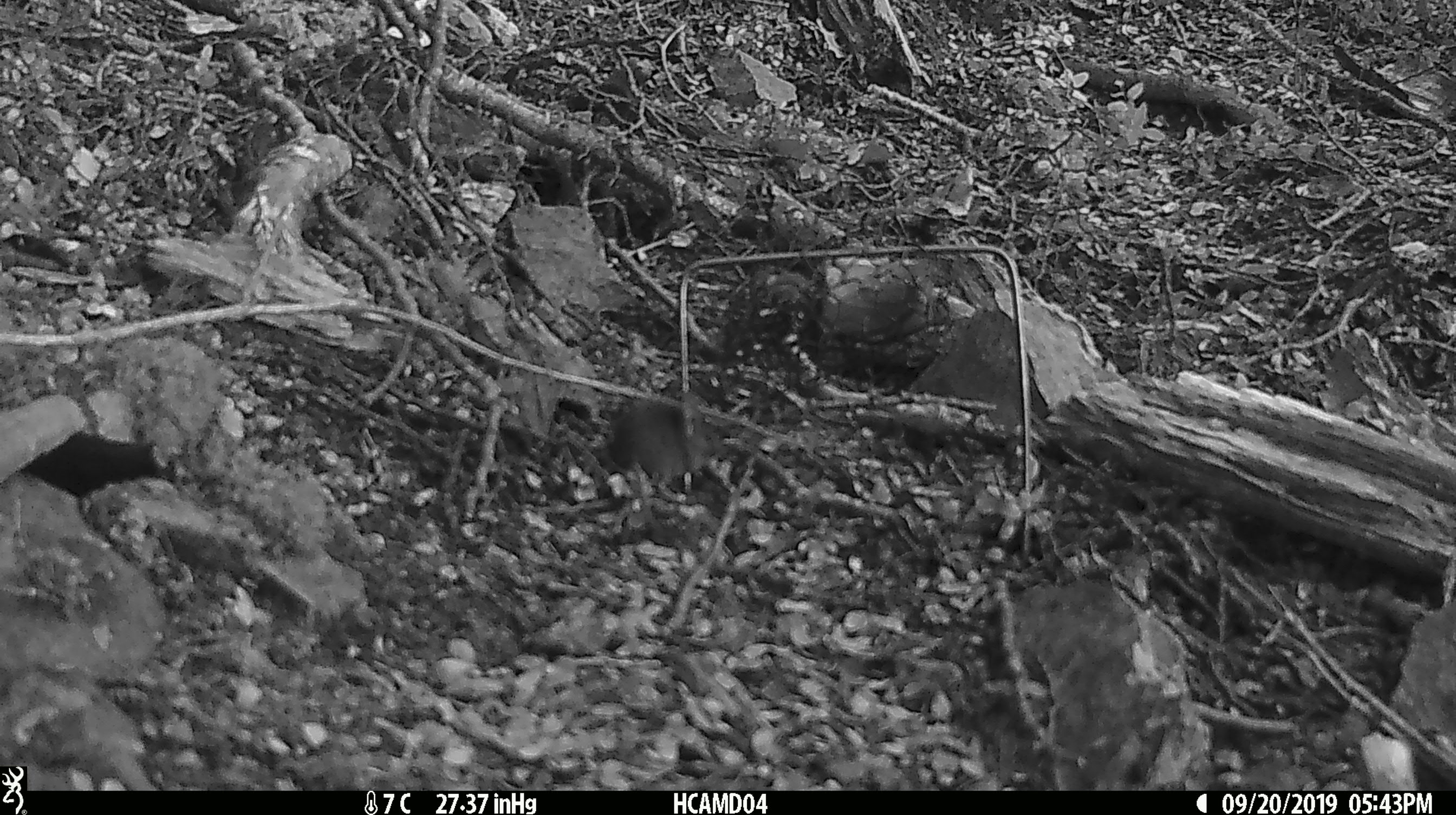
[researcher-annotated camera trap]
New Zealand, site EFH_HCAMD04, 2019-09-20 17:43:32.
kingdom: Animalia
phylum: Chordata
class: Mammalia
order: Rodentia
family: Muridae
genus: Mus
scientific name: Mus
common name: mouse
Mouse (Mus).